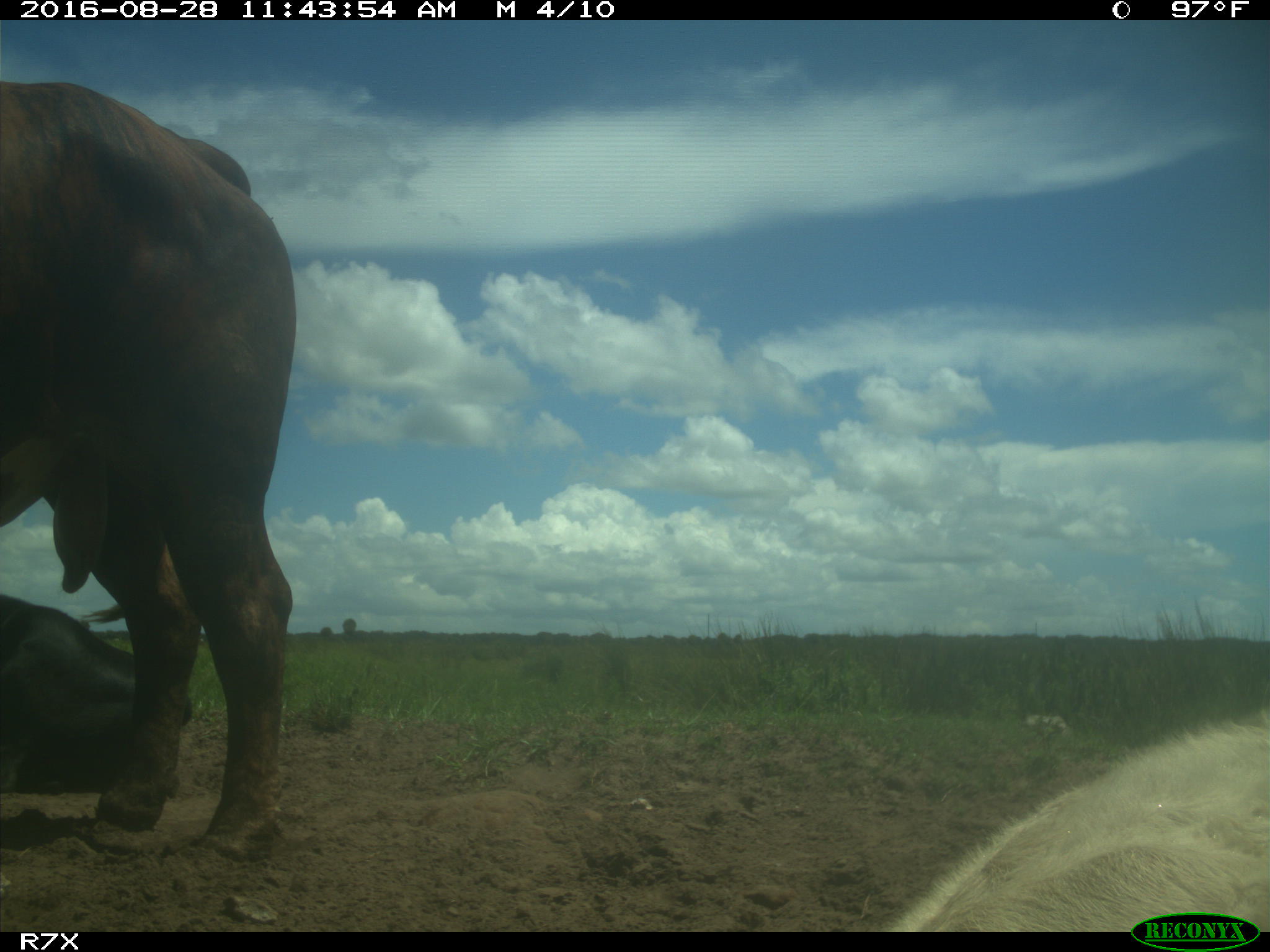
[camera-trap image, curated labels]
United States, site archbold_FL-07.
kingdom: Animalia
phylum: Chordata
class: Mammalia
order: Artiodactyla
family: Bovidae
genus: Bos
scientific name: Bos taurus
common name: domestic cow